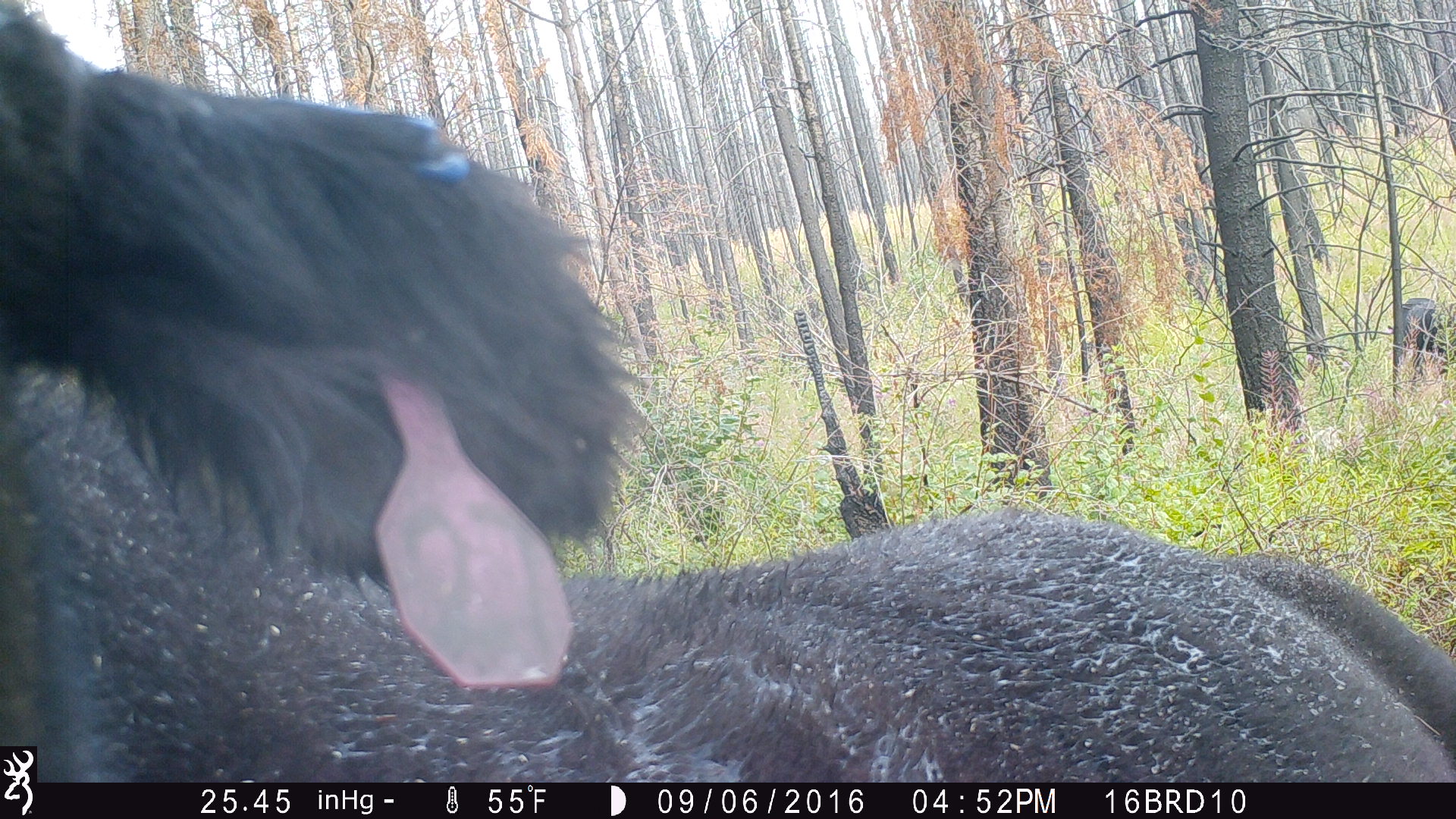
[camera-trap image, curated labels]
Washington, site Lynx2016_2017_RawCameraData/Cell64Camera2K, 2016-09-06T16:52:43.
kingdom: Animalia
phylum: Chordata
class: Mammalia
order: Artiodactyla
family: Bovidae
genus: Bos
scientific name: Bos taurus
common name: domestic cattle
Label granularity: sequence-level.